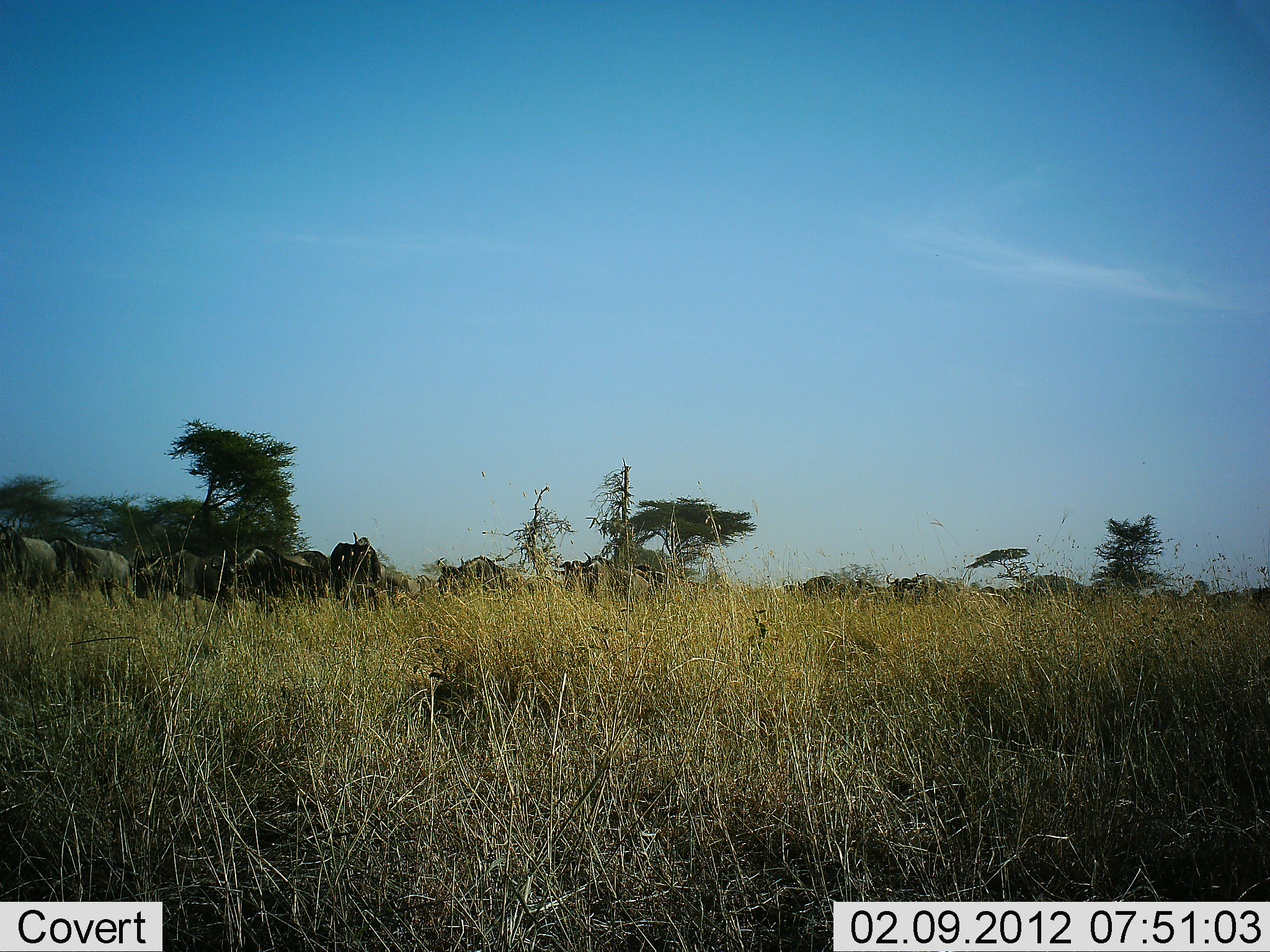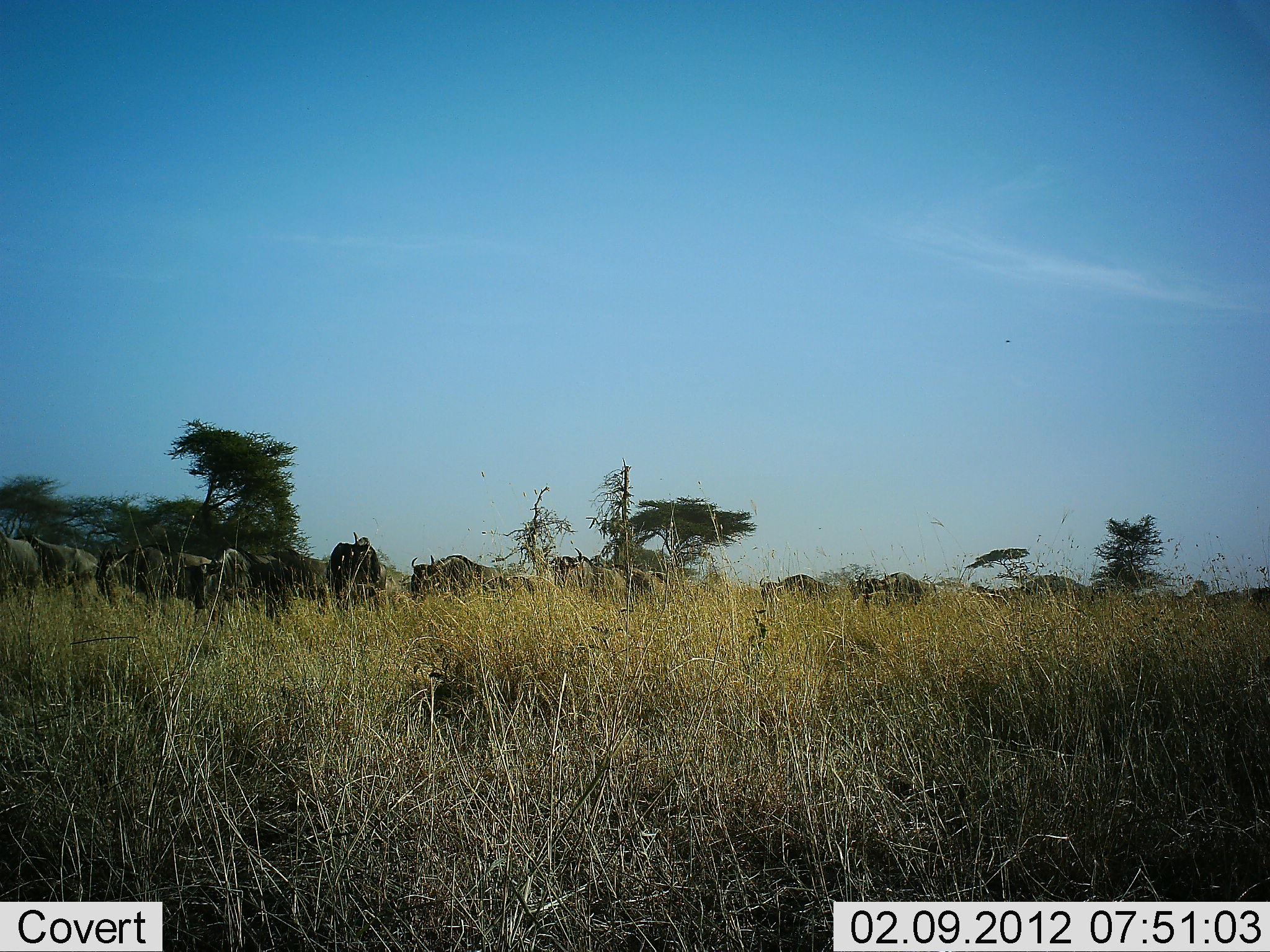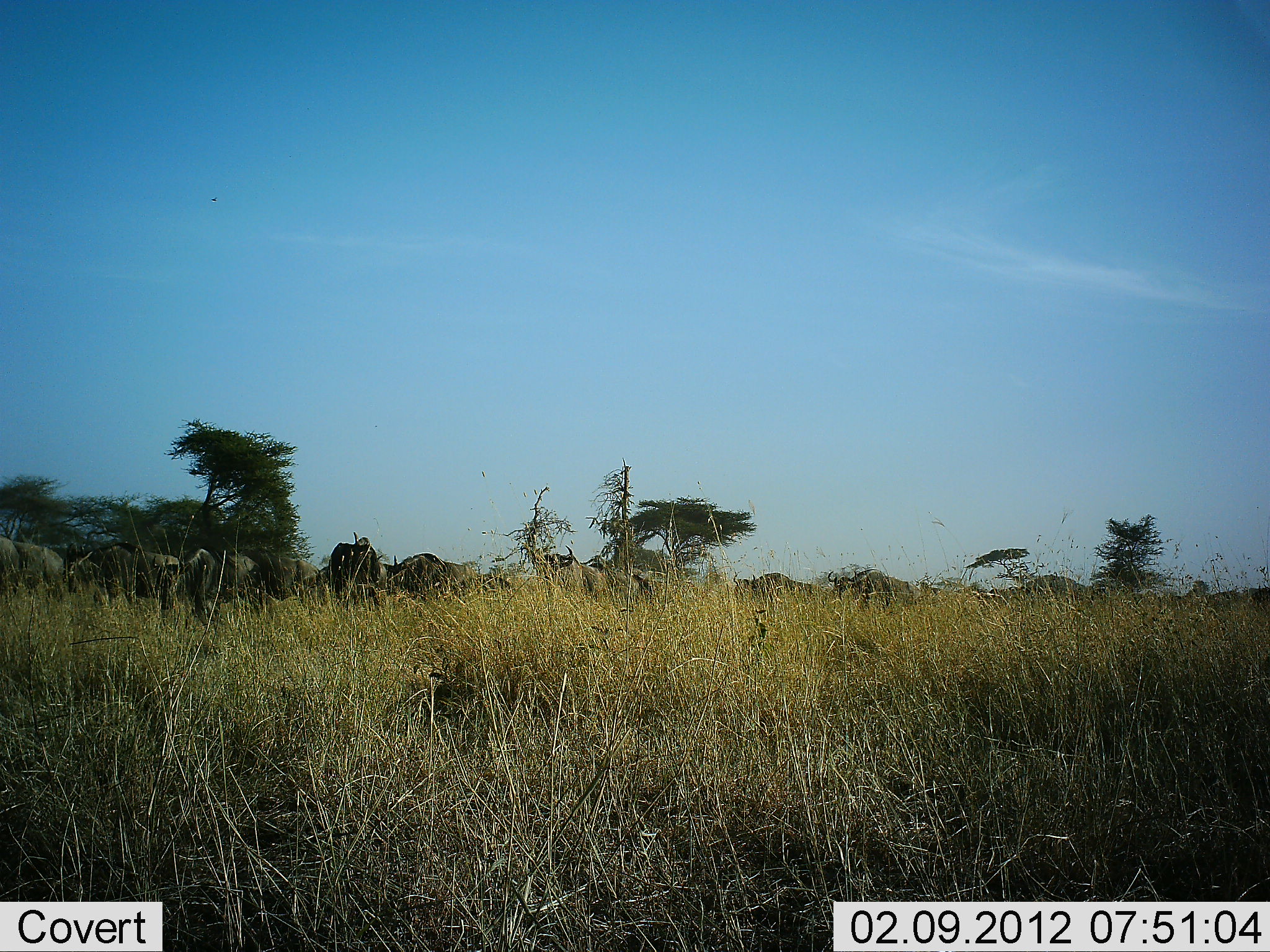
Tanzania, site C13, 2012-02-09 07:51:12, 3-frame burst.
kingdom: Animalia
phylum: Chordata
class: Mammalia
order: Artiodactyla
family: Bovidae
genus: Connochaetes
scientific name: Connochaetes taurinus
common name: blue wildebeest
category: wildebeest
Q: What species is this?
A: Wildebeest (blue wildebeest) (Connochaetes taurinus).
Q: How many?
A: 11-50.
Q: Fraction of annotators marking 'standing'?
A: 8%.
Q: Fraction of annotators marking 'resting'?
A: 0%.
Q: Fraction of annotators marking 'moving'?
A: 92%.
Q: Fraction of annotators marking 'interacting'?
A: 0%.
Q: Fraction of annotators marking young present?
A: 0%.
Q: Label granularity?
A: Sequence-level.